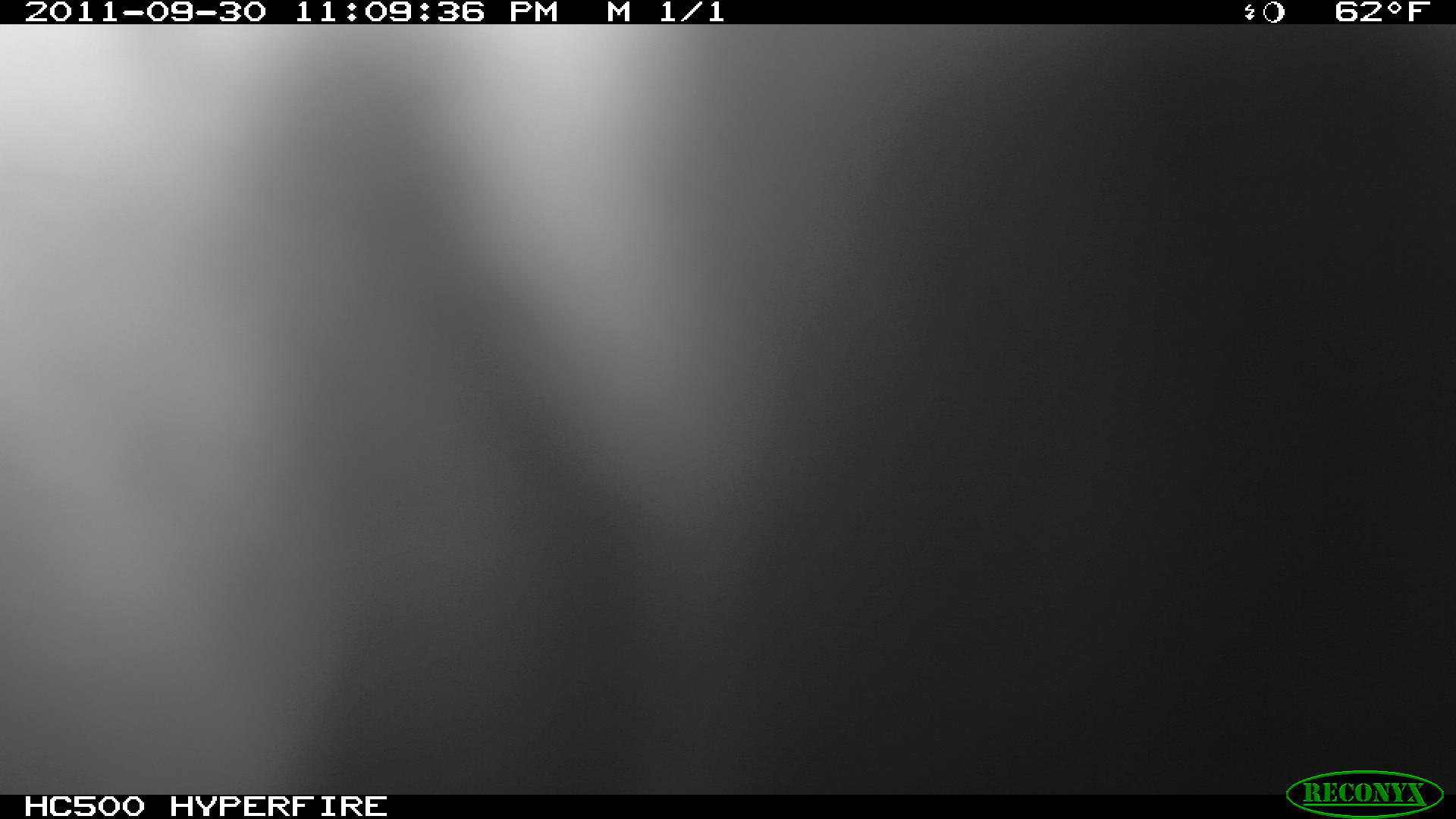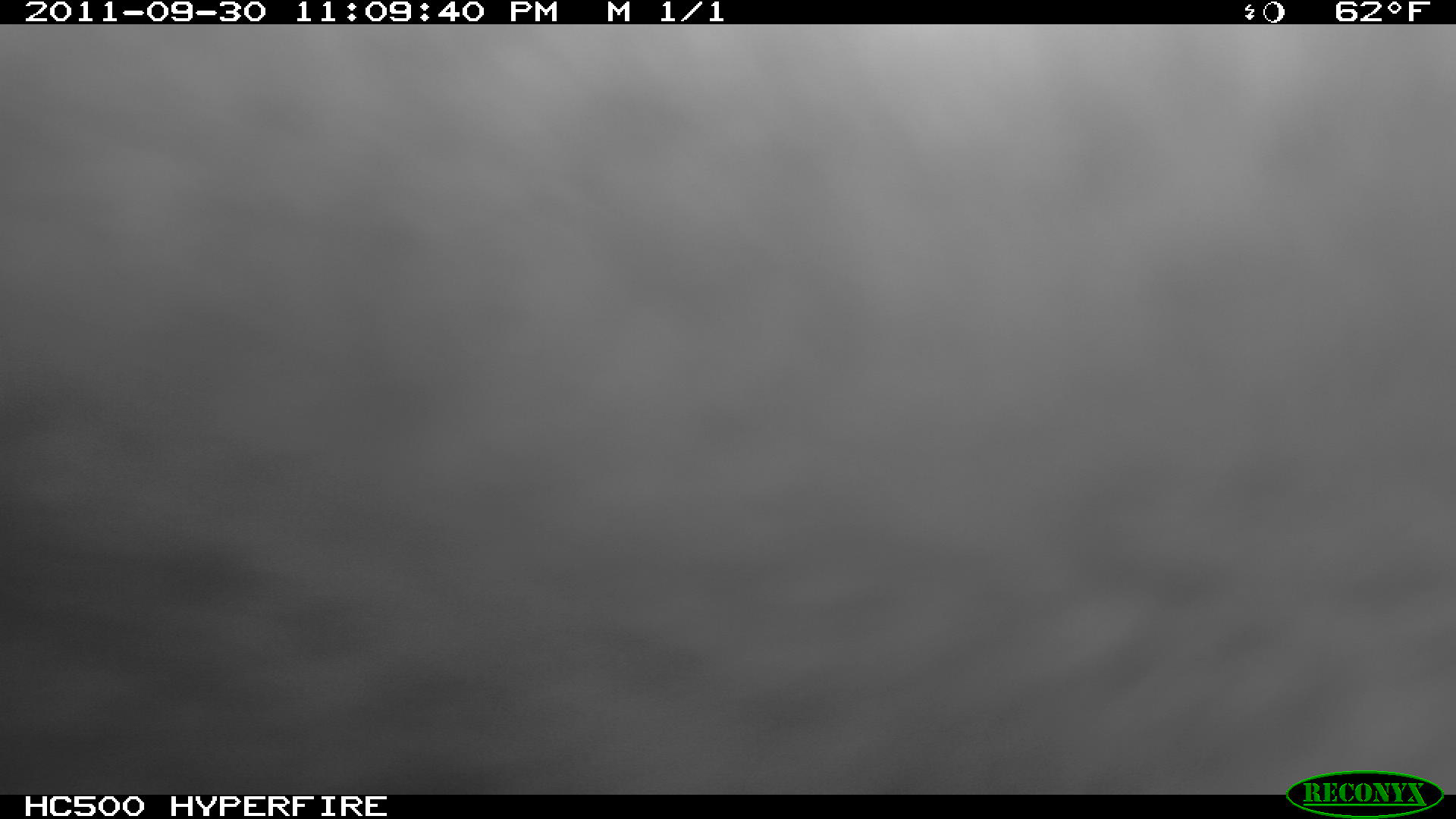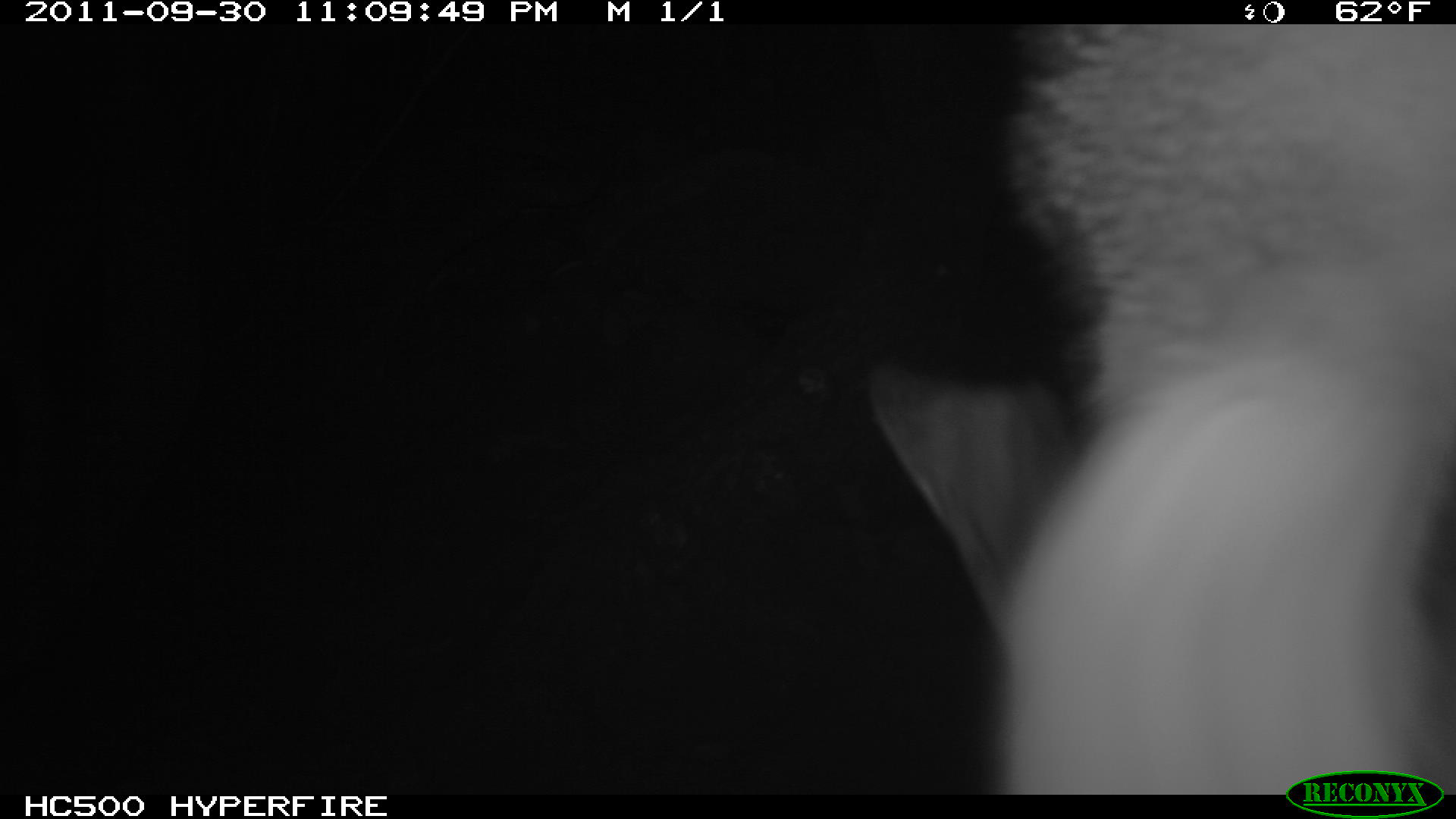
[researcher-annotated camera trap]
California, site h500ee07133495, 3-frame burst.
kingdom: Animalia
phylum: Chordata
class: Mammalia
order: Carnivora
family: Canidae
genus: Urocyon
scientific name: Urocyon littoralis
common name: island fox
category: fox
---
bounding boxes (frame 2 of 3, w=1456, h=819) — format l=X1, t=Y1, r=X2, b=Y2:
fox: l=0, t=24, r=1455, b=795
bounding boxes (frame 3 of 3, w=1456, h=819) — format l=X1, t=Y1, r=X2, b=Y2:
fox: l=861, t=24, r=1455, b=794